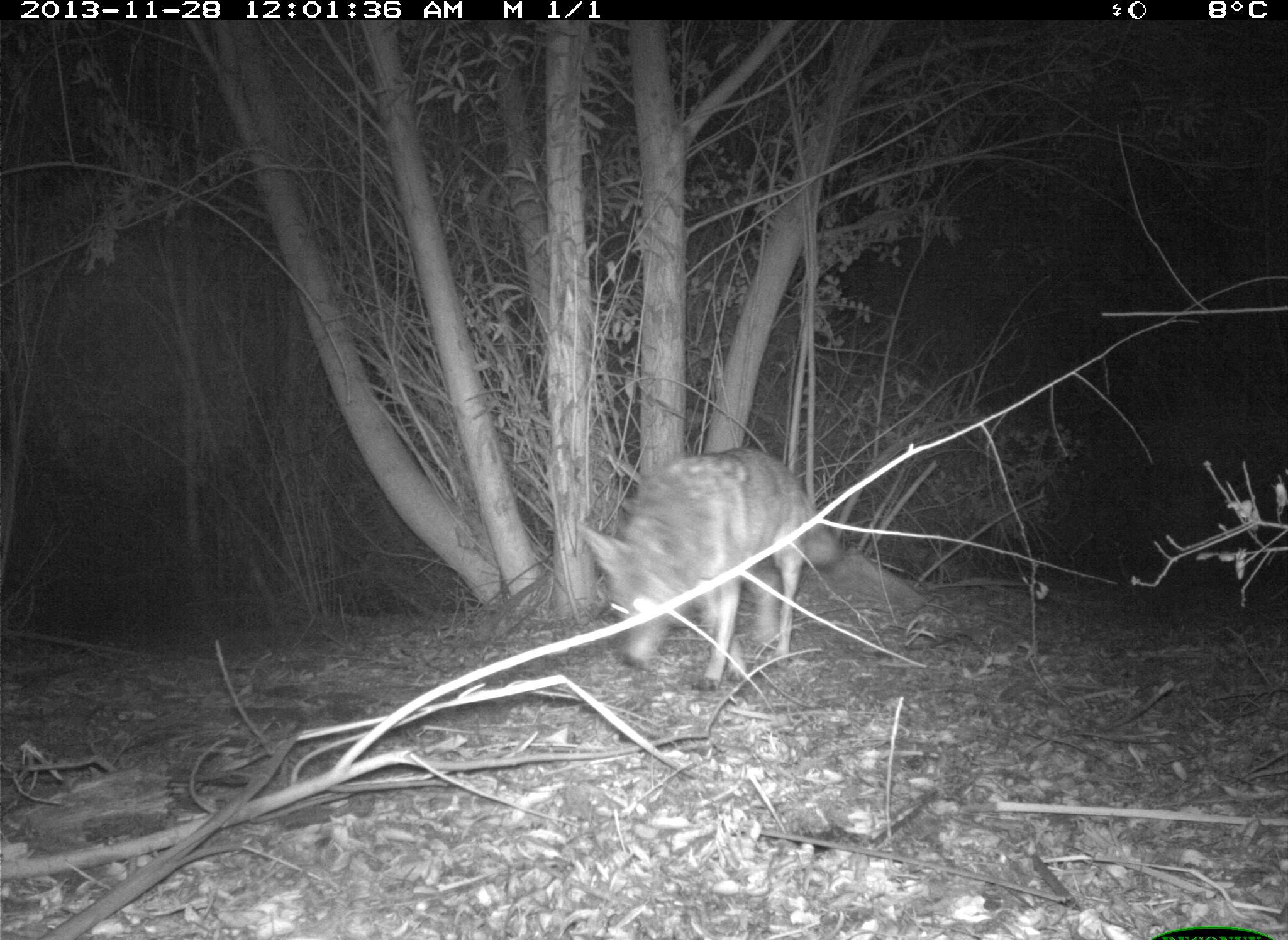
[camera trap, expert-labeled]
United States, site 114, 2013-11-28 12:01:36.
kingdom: Animalia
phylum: Chordata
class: Mammalia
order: Carnivora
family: Canidae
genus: Canis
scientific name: Canis latrans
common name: coyote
Coyote (Canis latrans).